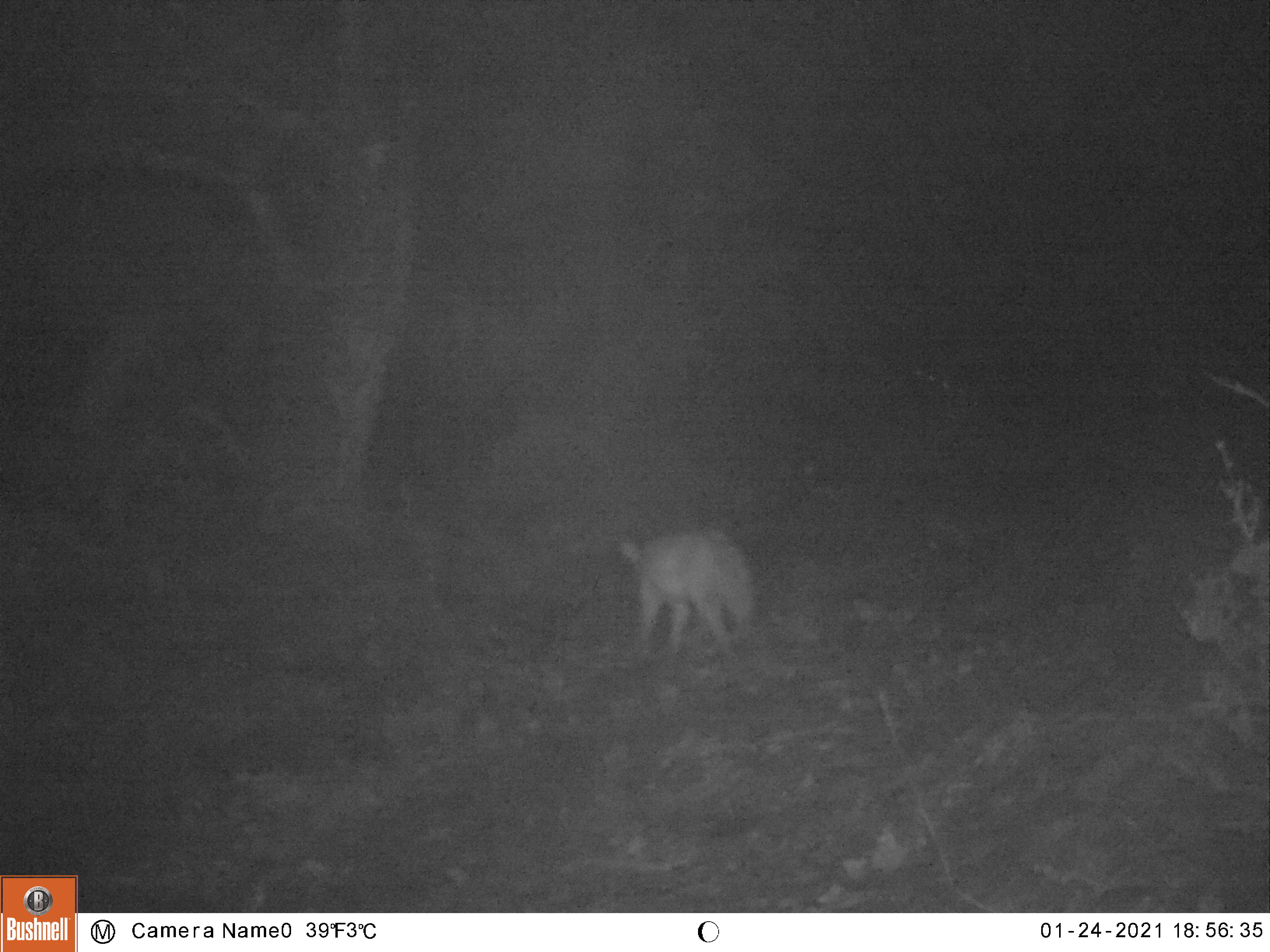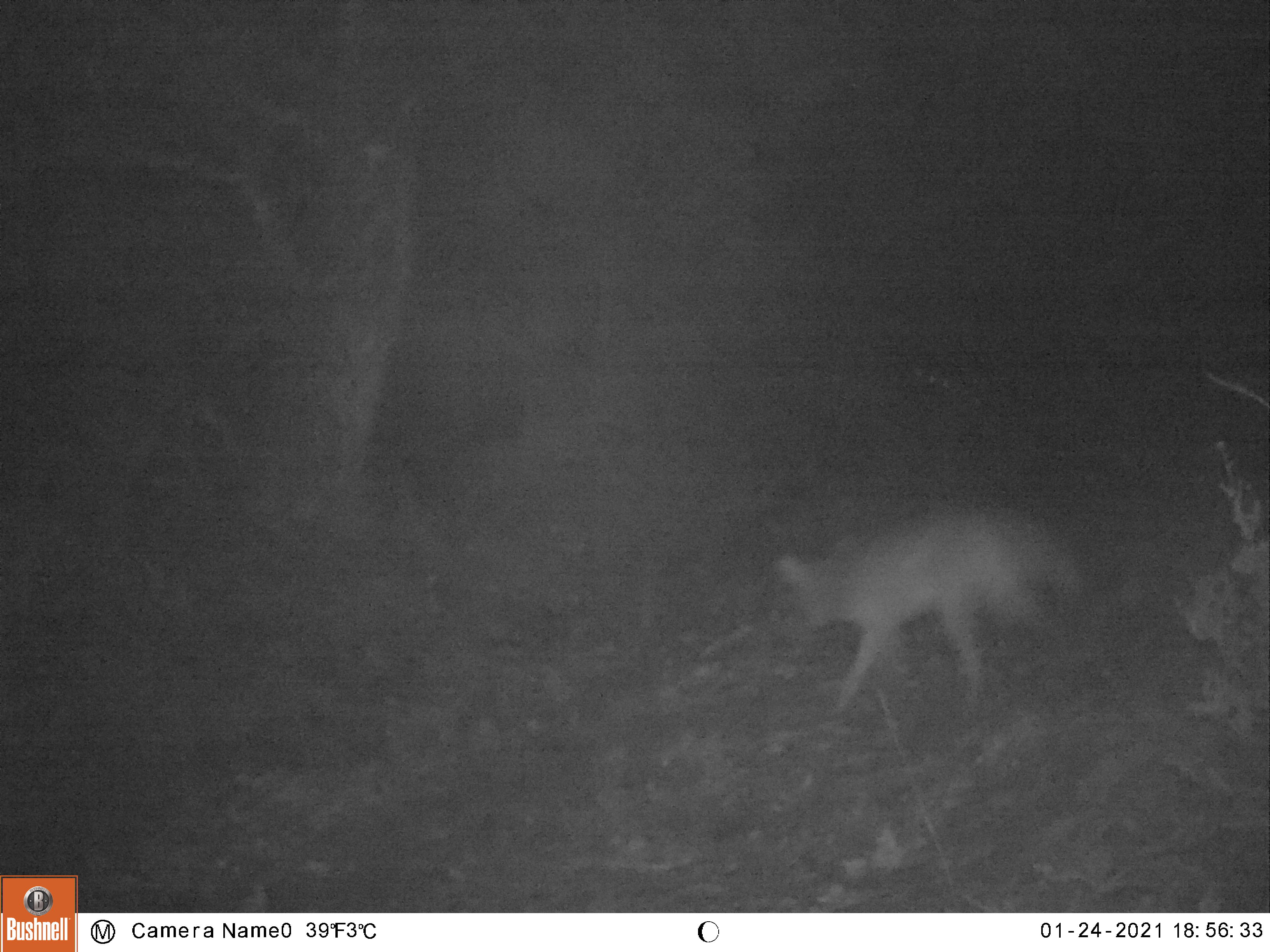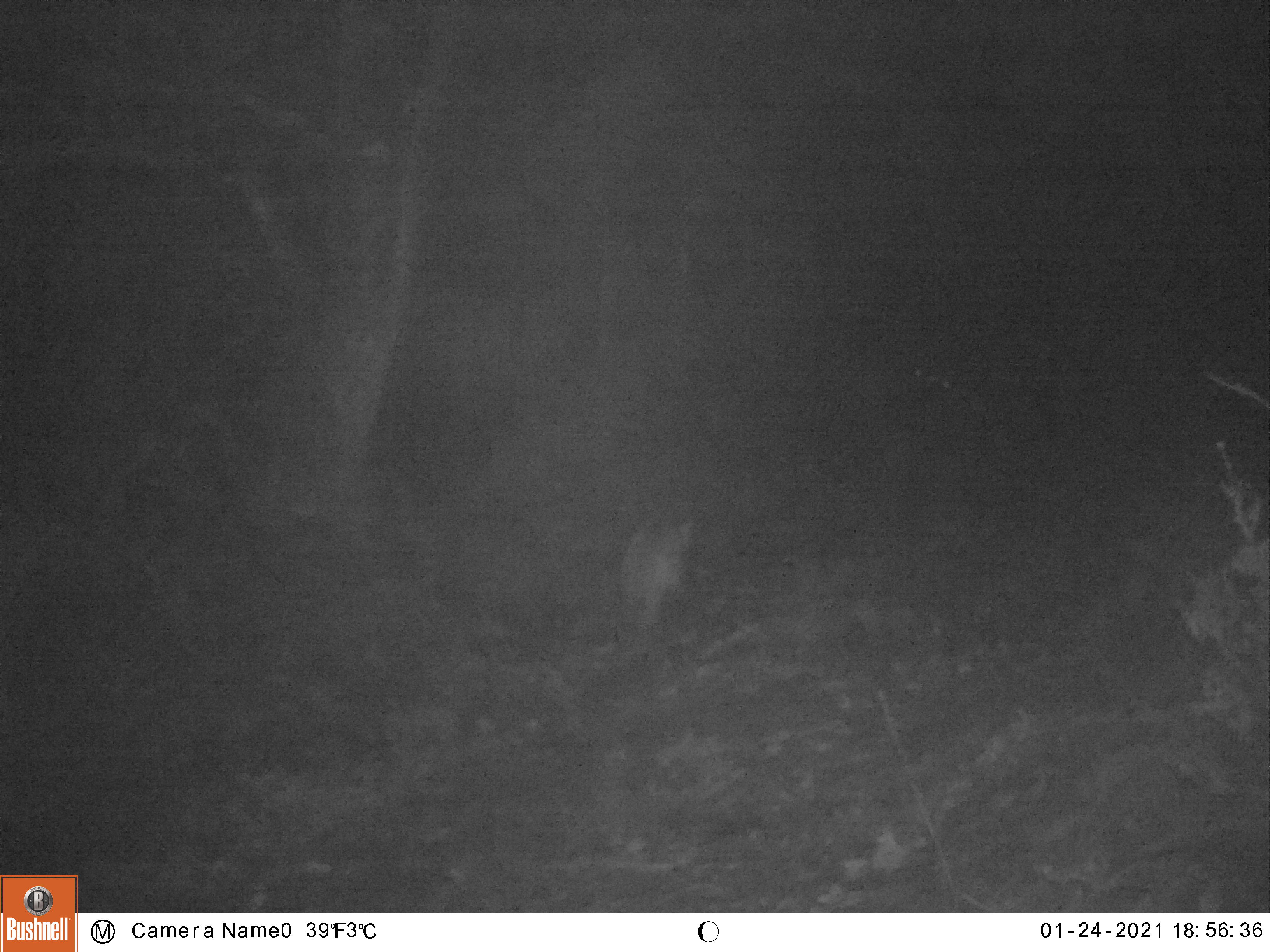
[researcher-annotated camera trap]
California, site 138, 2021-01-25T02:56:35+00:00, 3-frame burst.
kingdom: Animalia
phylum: Chordata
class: Mammalia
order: Carnivora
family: Canidae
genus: Urocyon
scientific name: Urocyon cinereoargenteus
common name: gray fox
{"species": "gray fox (Urocyon cinereoargenteus)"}